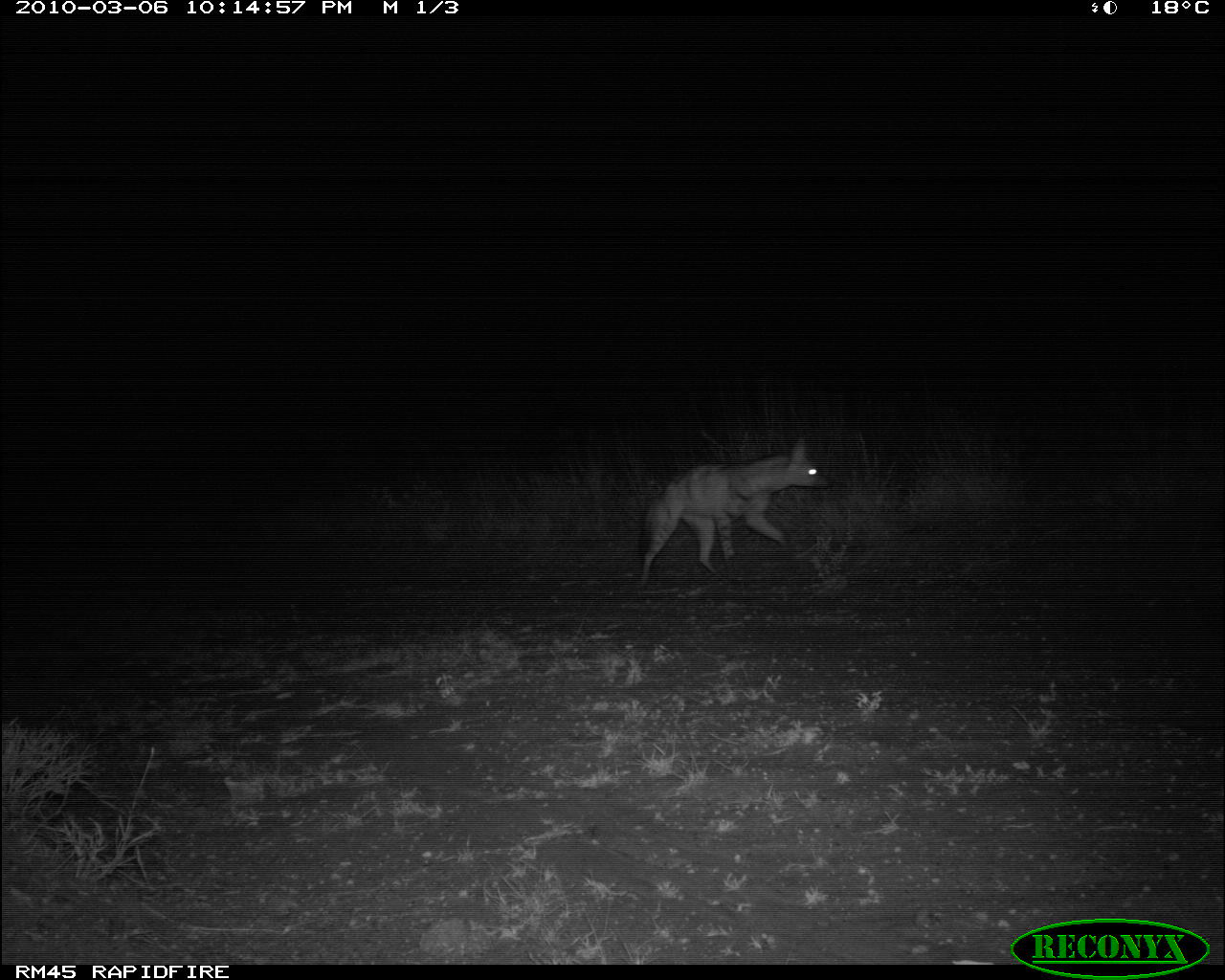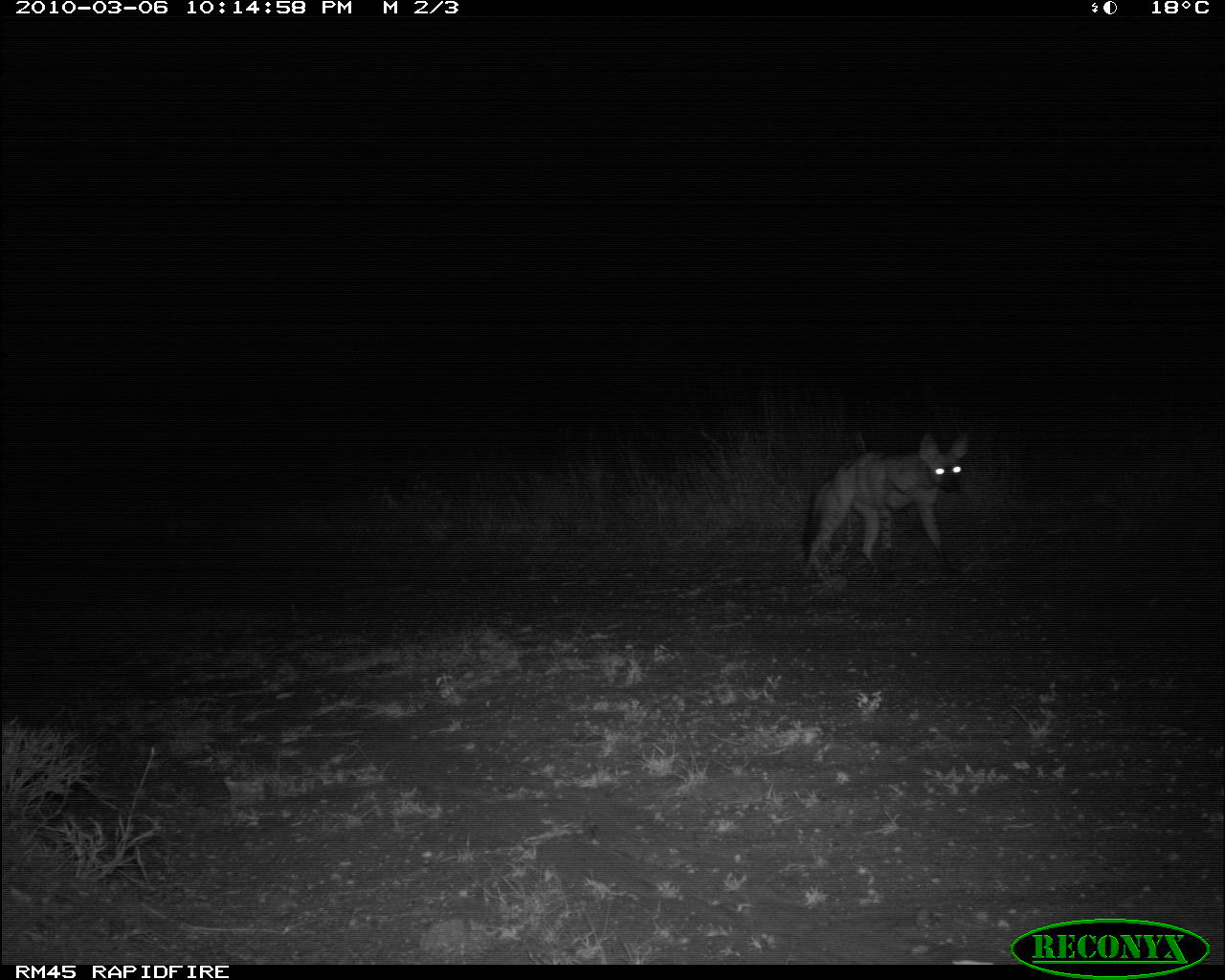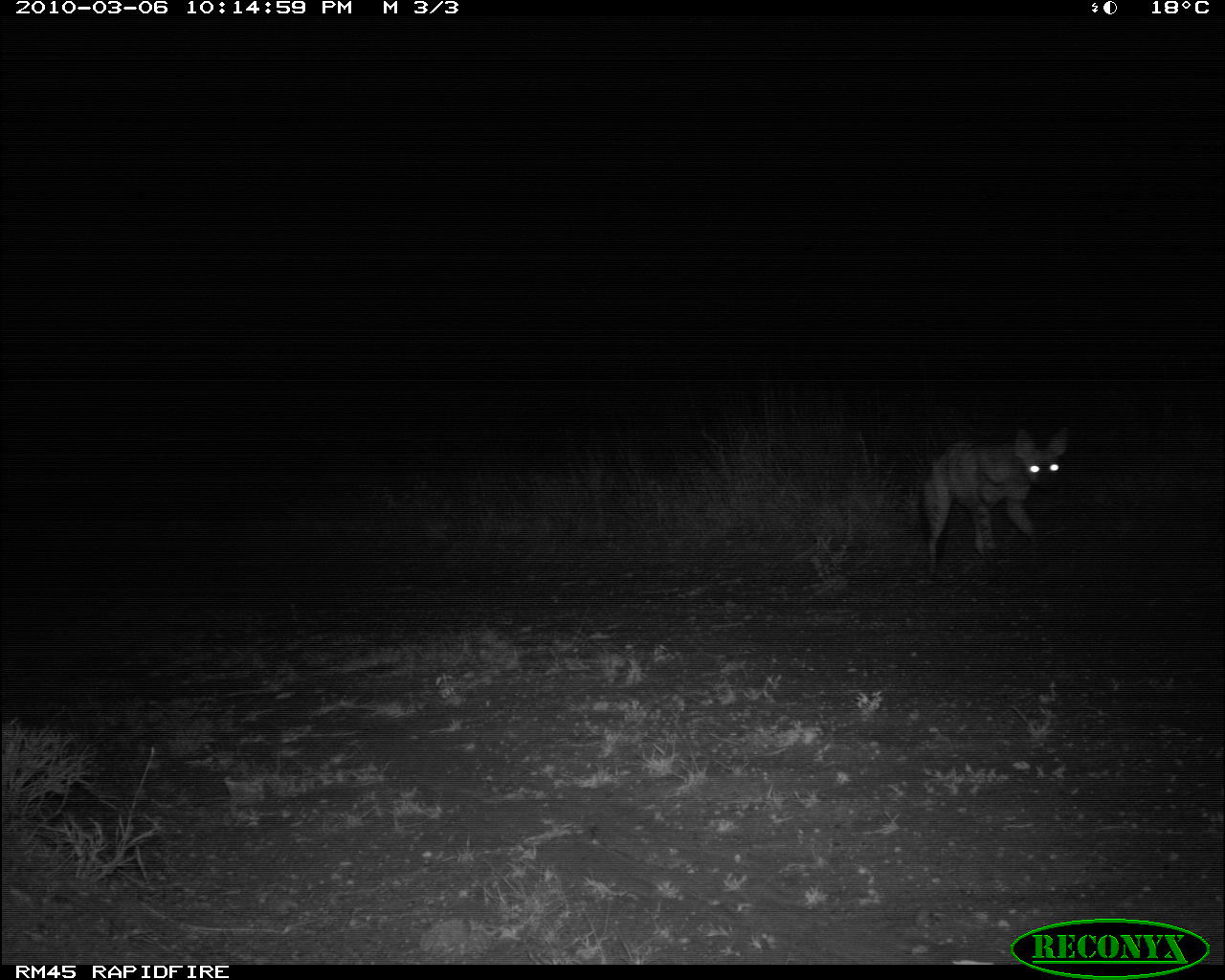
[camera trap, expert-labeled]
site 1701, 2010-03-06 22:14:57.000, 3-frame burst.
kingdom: Animalia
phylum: Chordata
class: Mammalia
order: Carnivora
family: Hyaenidae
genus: Proteles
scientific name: Proteles cristatus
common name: aardwolf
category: proteles cristata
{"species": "proteles cristata (aardwolf) (Proteles cristatus)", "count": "1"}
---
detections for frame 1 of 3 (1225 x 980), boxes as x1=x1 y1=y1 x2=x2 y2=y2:
proteles cristata: x1=633 y1=436 x2=829 y2=589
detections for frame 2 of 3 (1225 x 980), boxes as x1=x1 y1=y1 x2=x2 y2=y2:
proteles cristata: x1=797 y1=430 x2=971 y2=574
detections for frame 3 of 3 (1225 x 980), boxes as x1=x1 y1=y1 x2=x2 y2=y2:
proteles cristata: x1=921 y1=422 x2=1074 y2=582